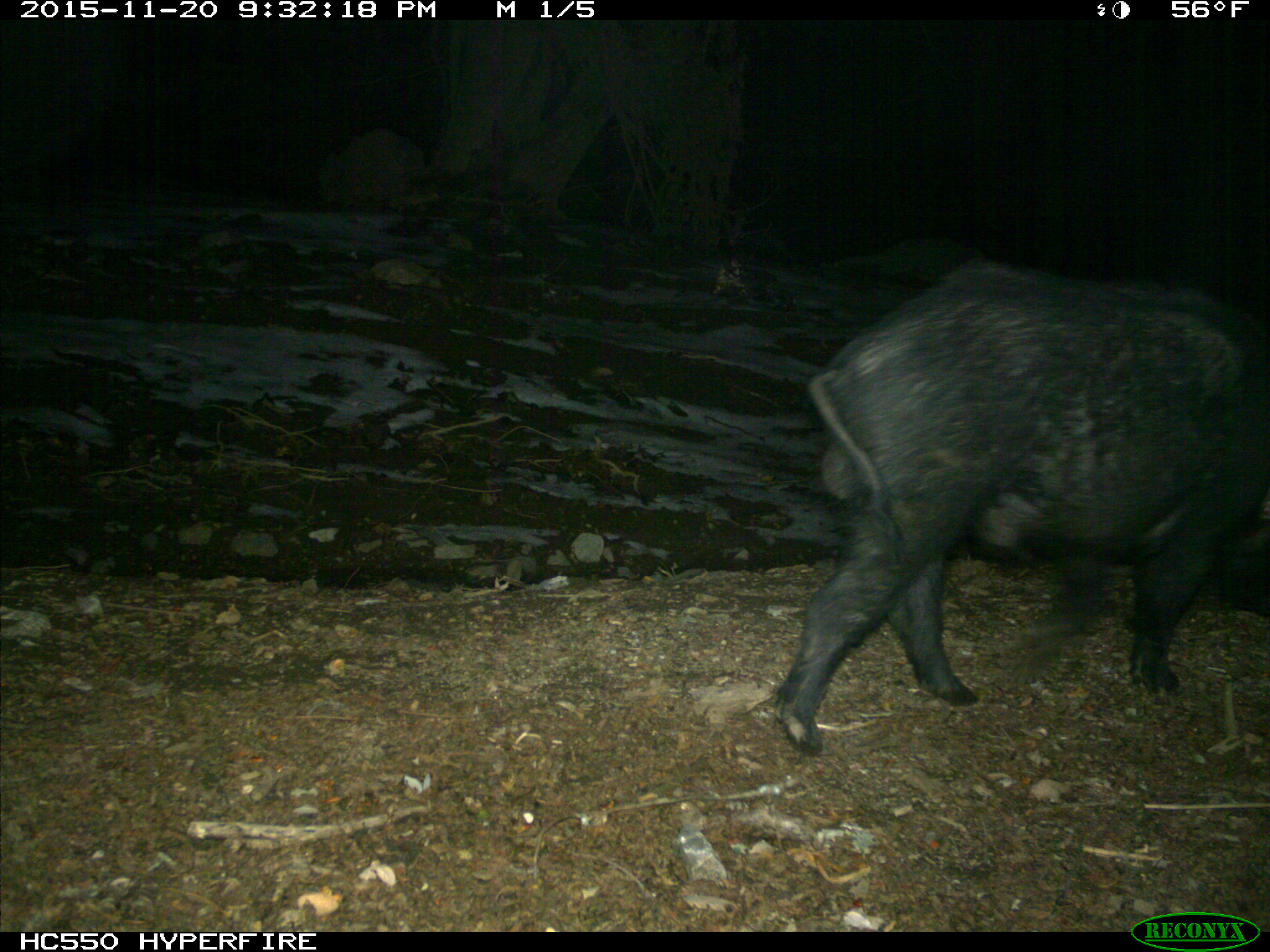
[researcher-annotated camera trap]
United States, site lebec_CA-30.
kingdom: Animalia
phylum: Chordata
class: Mammalia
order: Artiodactyla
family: Suidae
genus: Sus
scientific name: Sus scrofa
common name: wild boar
Sus scrofa (wild boar).